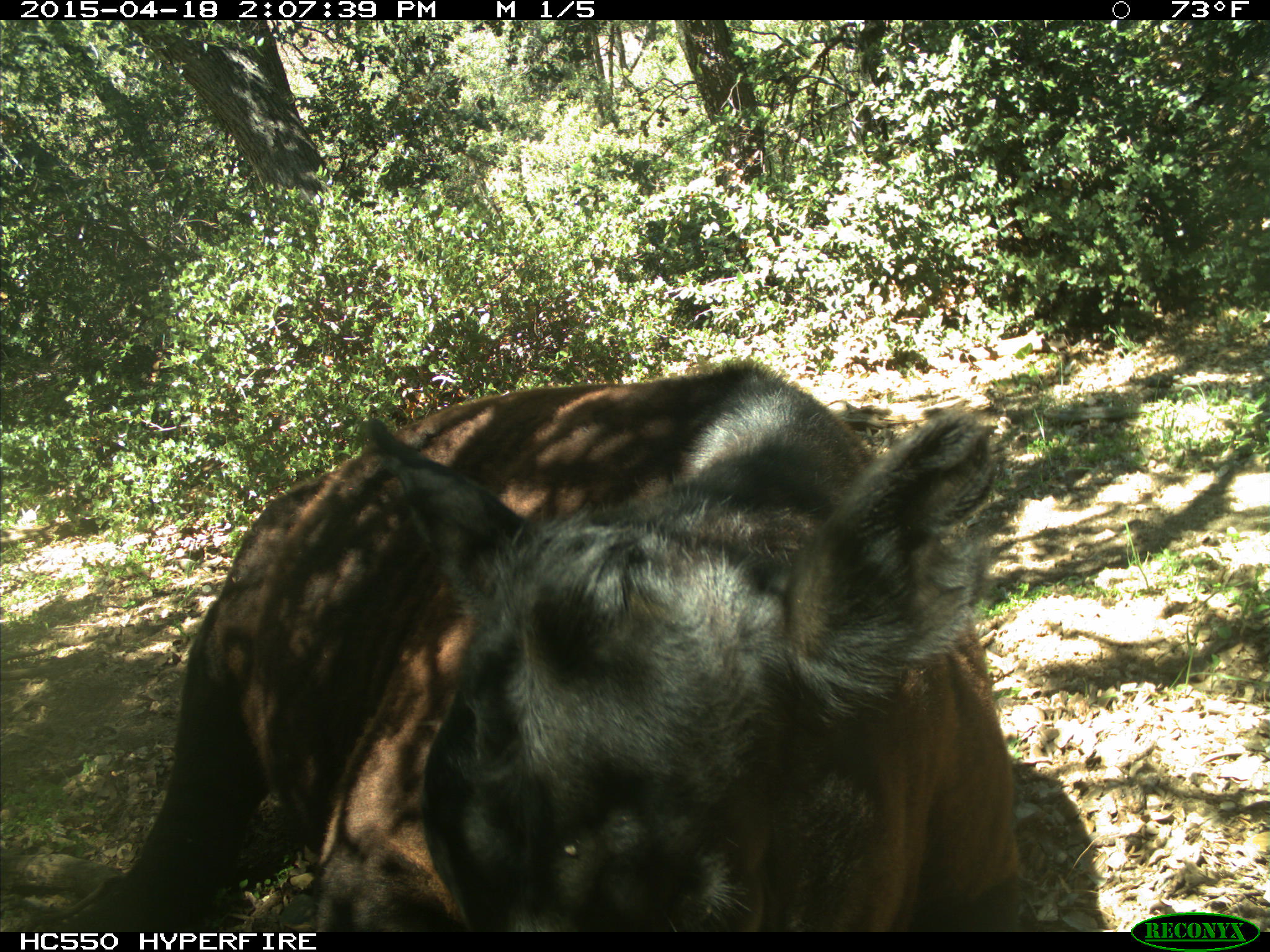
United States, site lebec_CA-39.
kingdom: Animalia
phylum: Chordata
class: Mammalia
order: Artiodactyla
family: Bovidae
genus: Bos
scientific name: Bos taurus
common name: domestic cow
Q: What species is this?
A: Bos taurus (domestic cow).